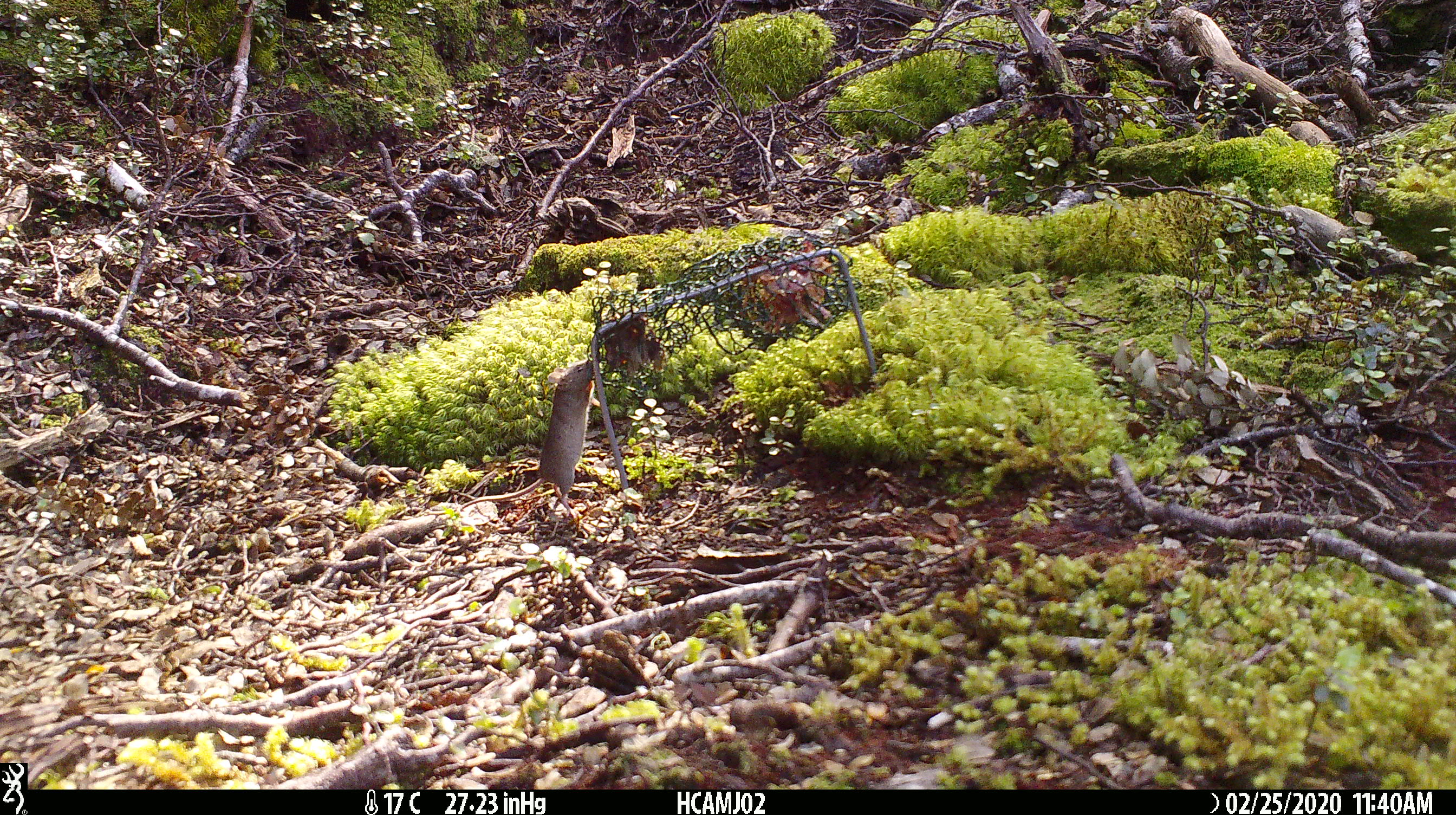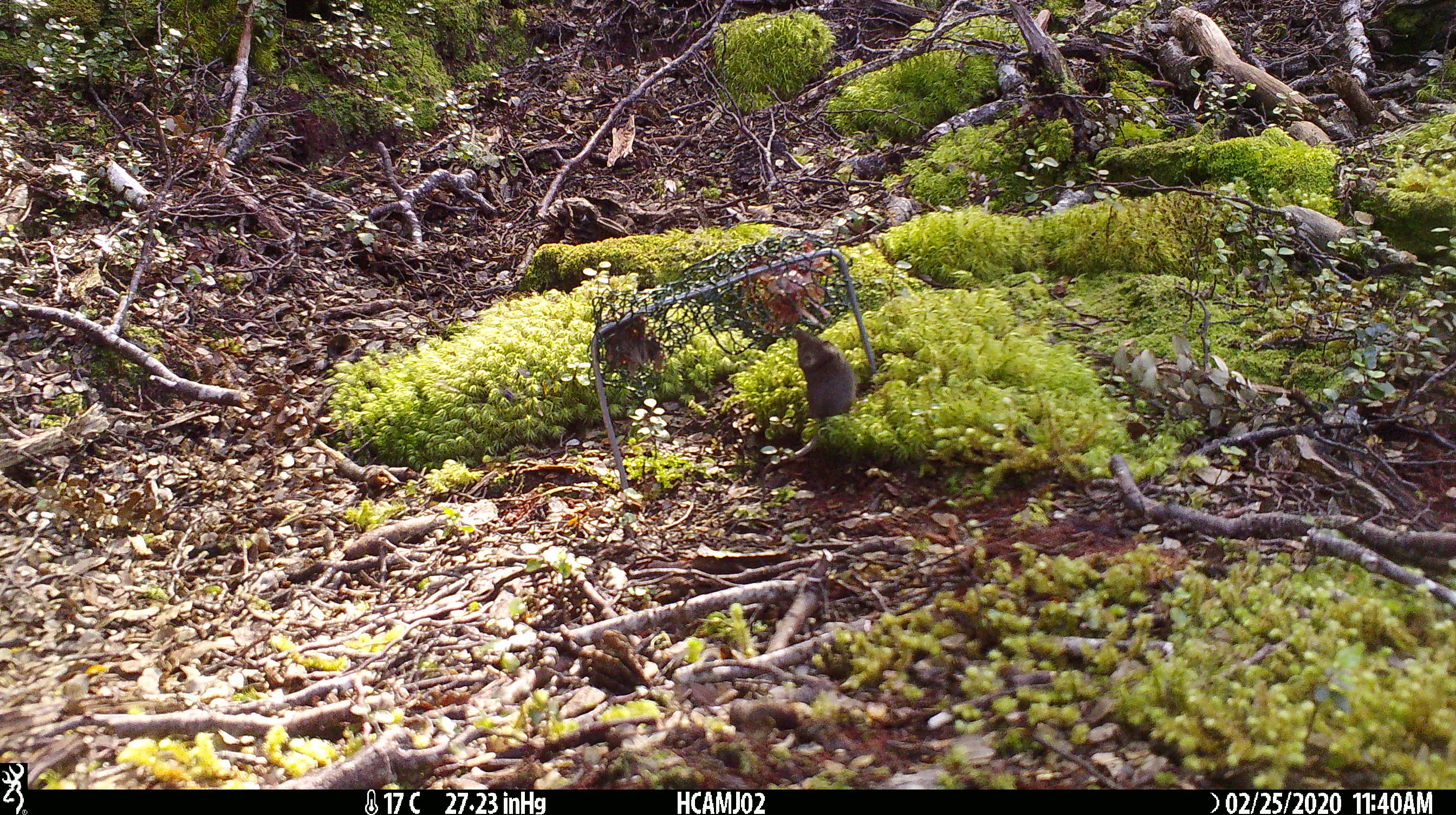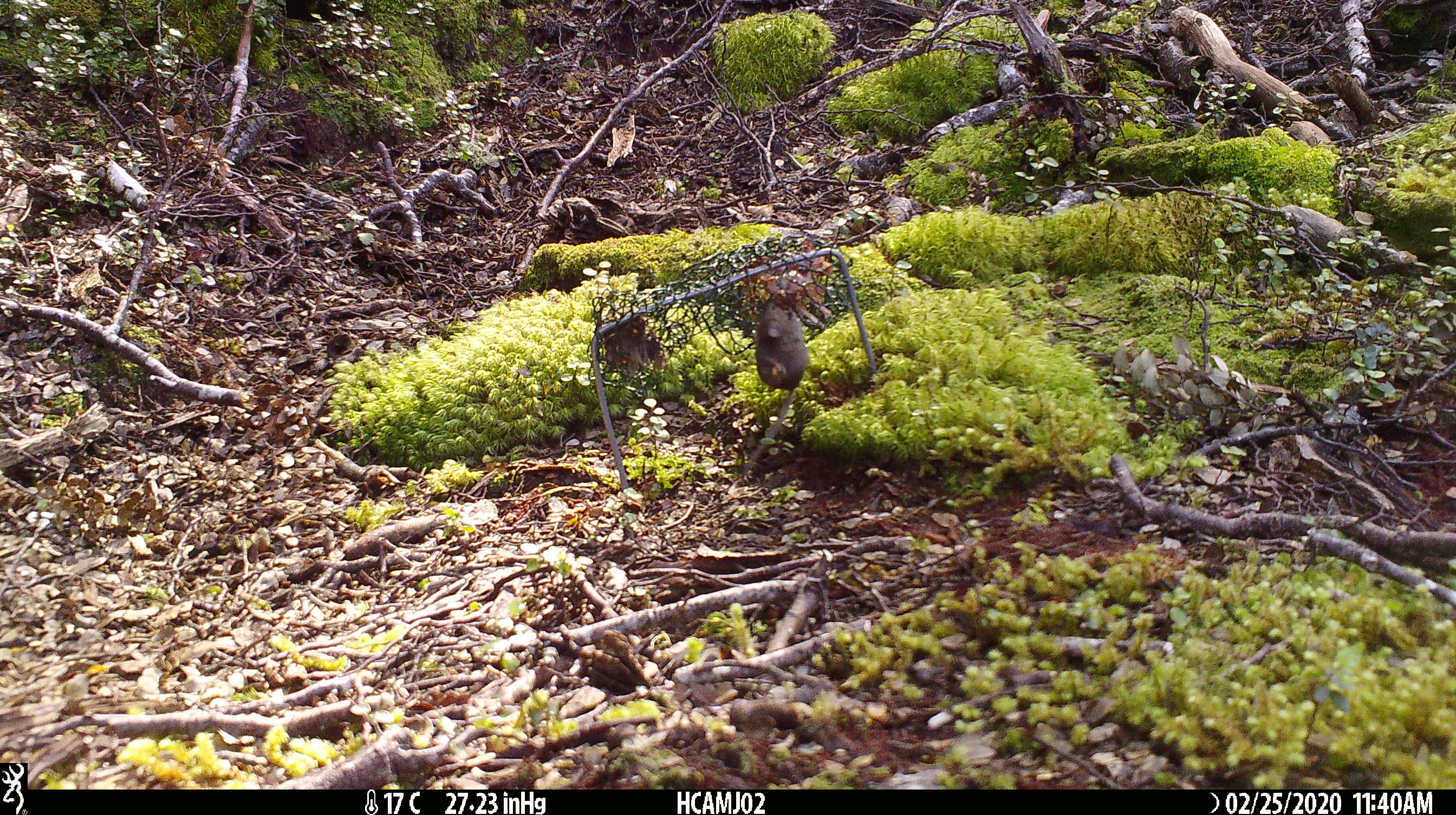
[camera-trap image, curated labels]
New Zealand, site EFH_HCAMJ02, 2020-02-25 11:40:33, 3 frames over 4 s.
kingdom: Animalia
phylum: Chordata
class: Mammalia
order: Rodentia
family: Muridae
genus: Mus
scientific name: Mus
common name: mouse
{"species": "mouse (Mus)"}